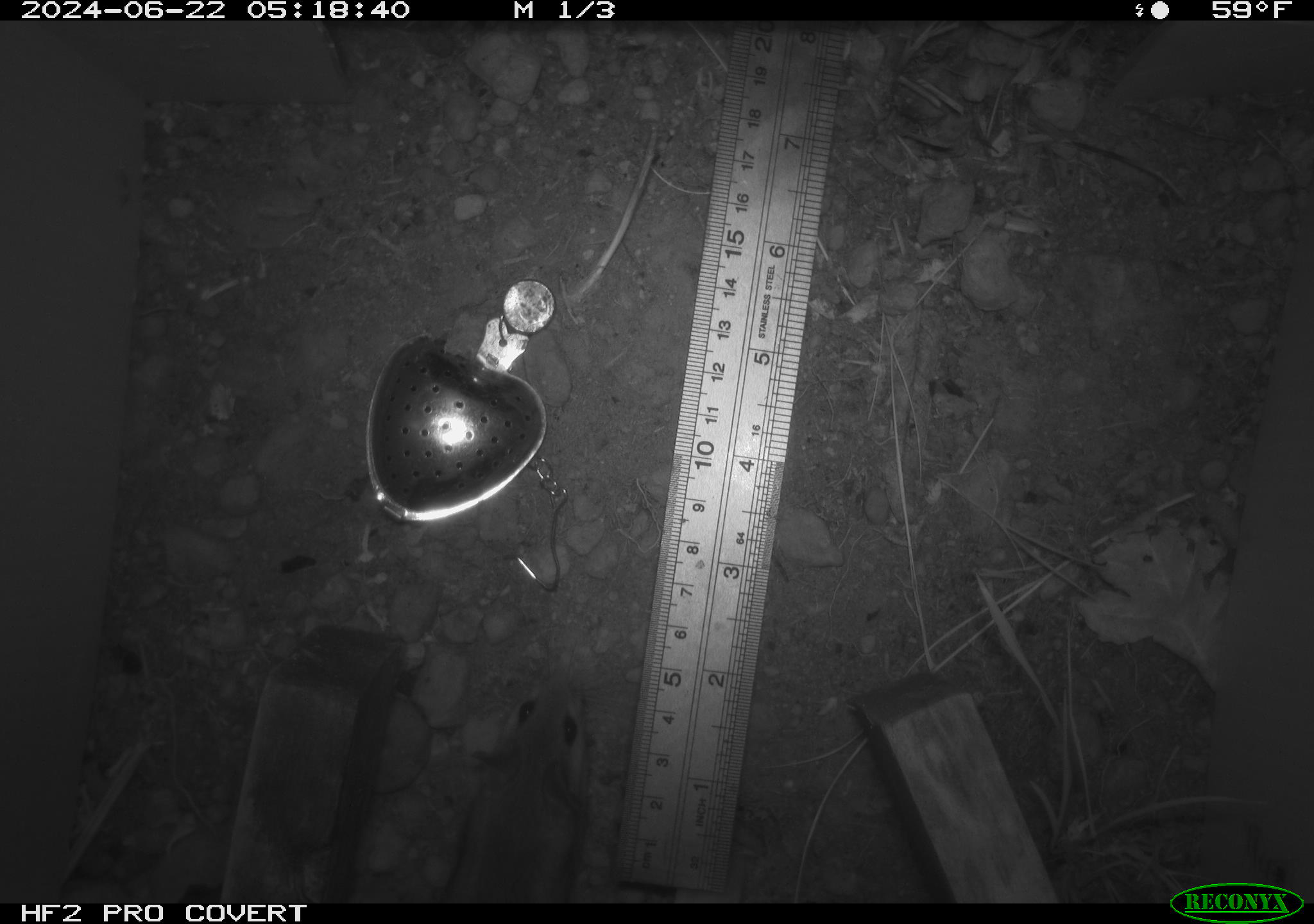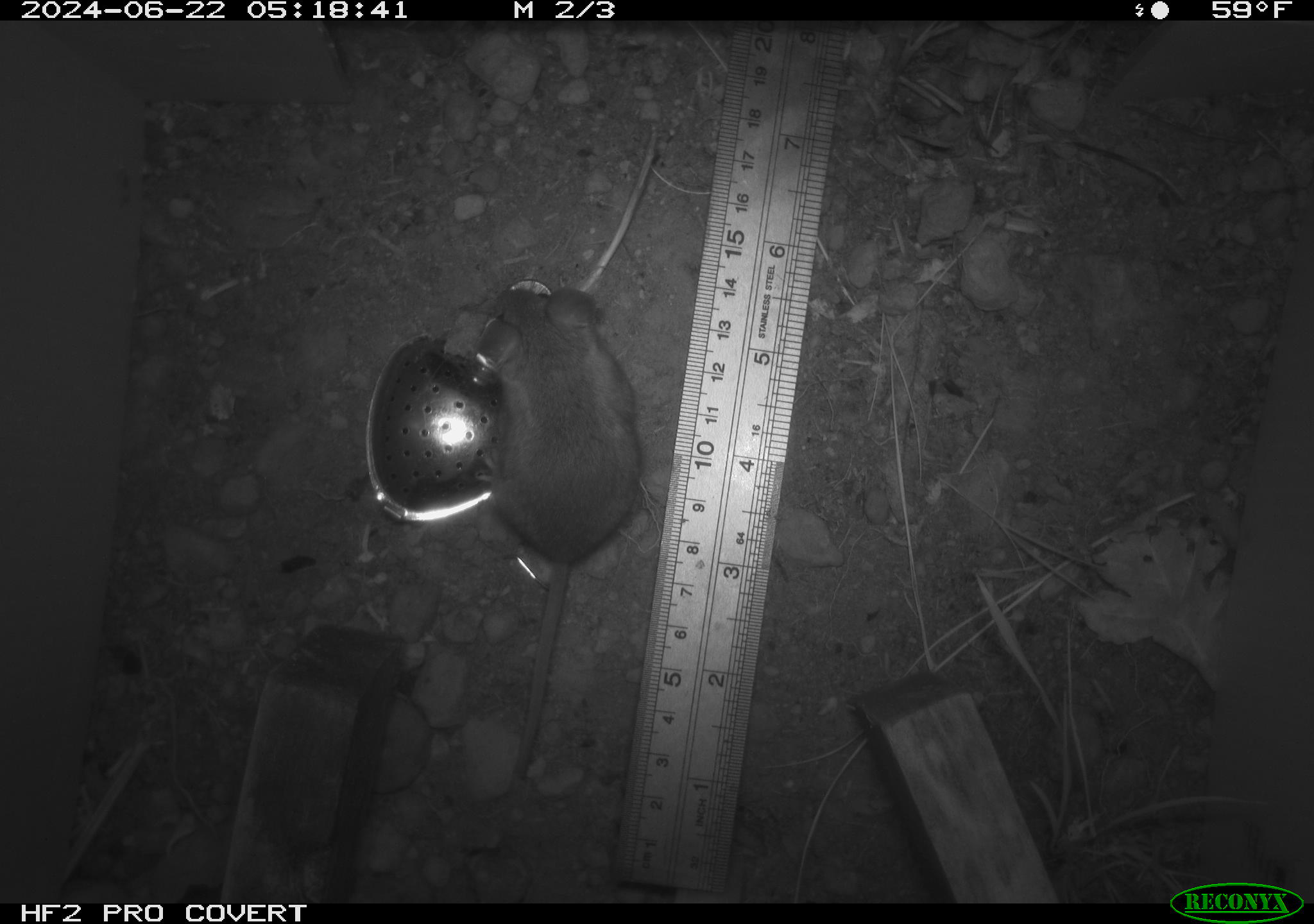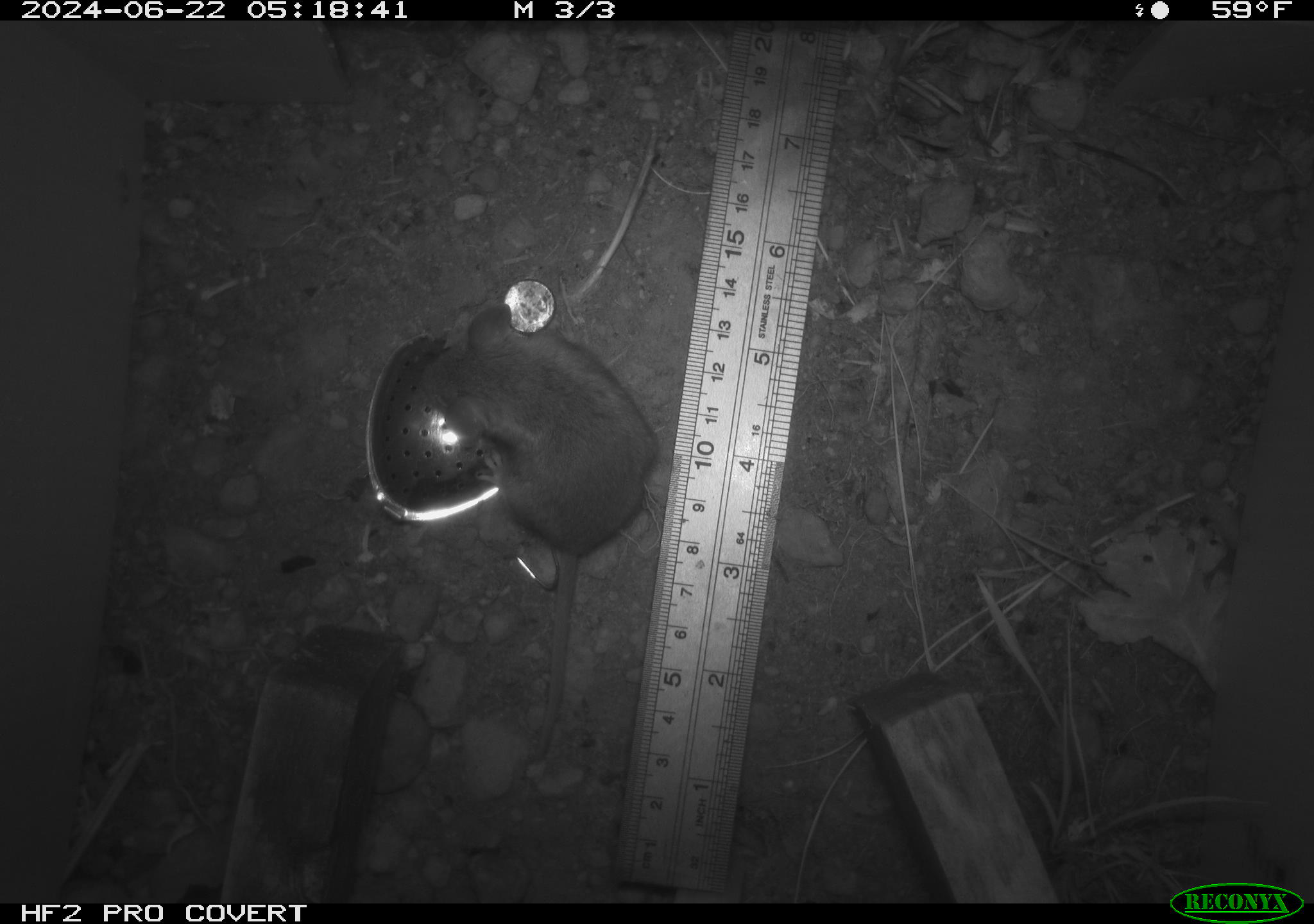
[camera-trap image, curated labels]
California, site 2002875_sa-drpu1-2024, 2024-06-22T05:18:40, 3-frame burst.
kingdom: Animalia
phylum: Chordata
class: Mammalia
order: Rodentia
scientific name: Rodentia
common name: rodent